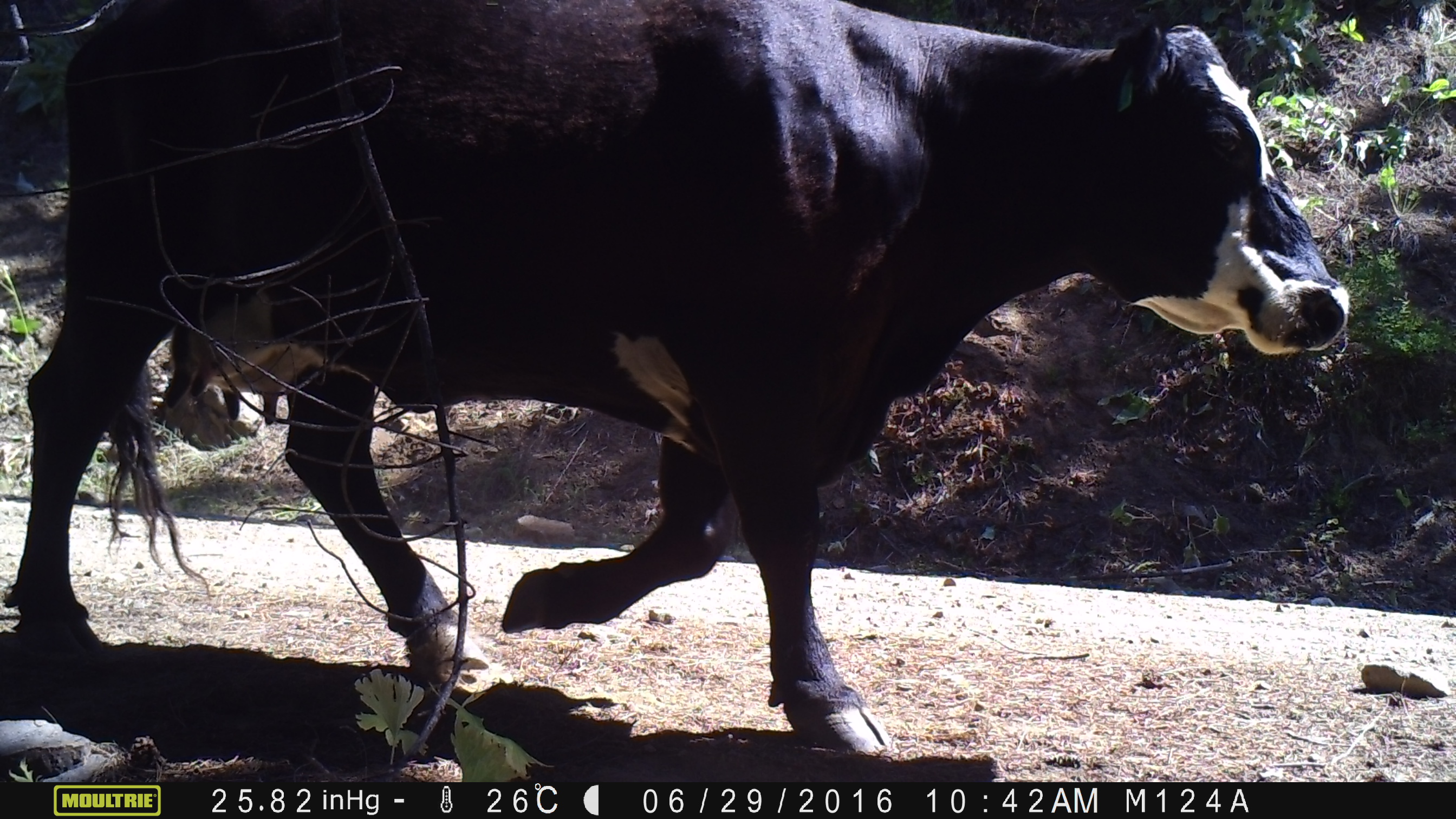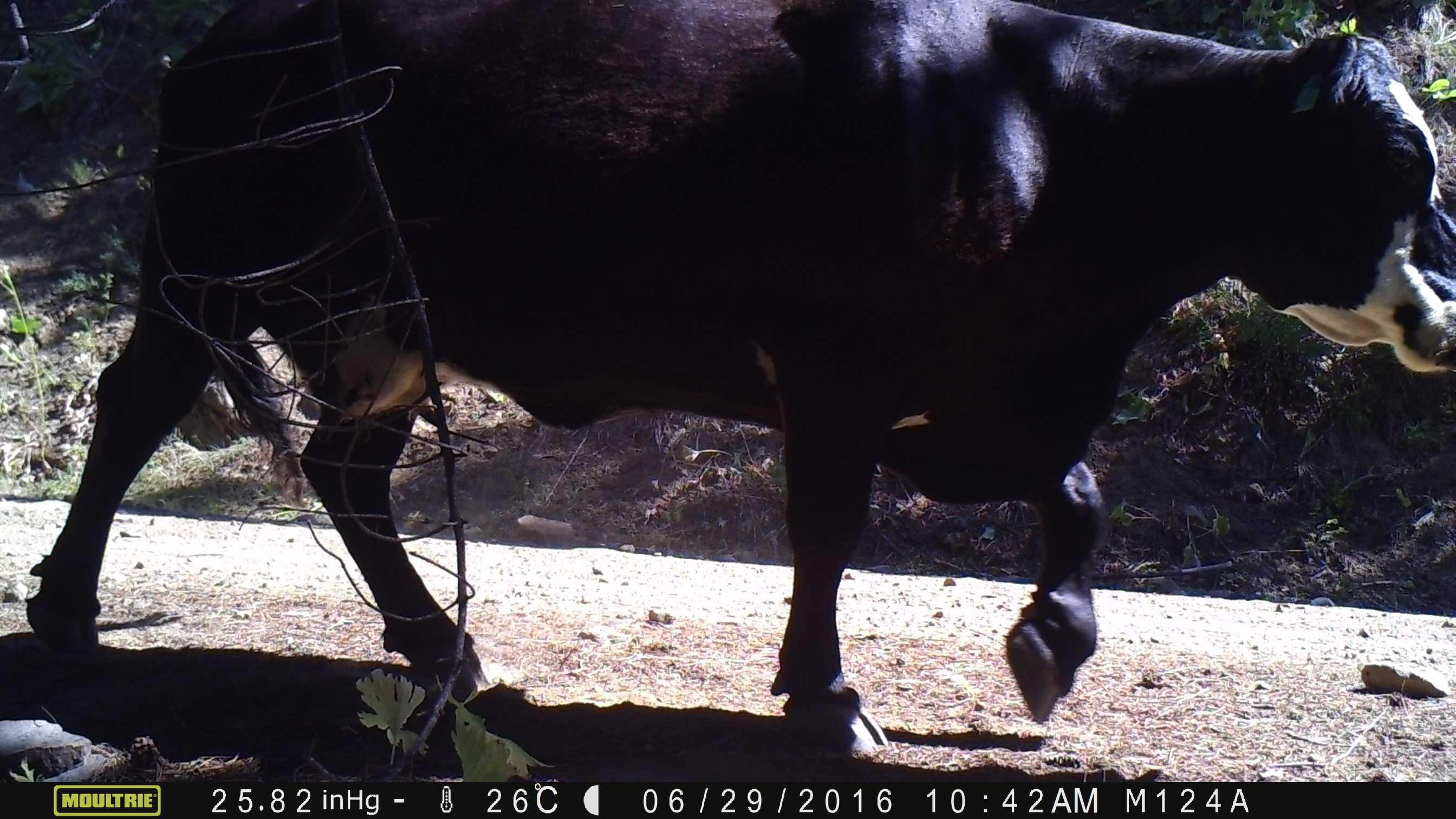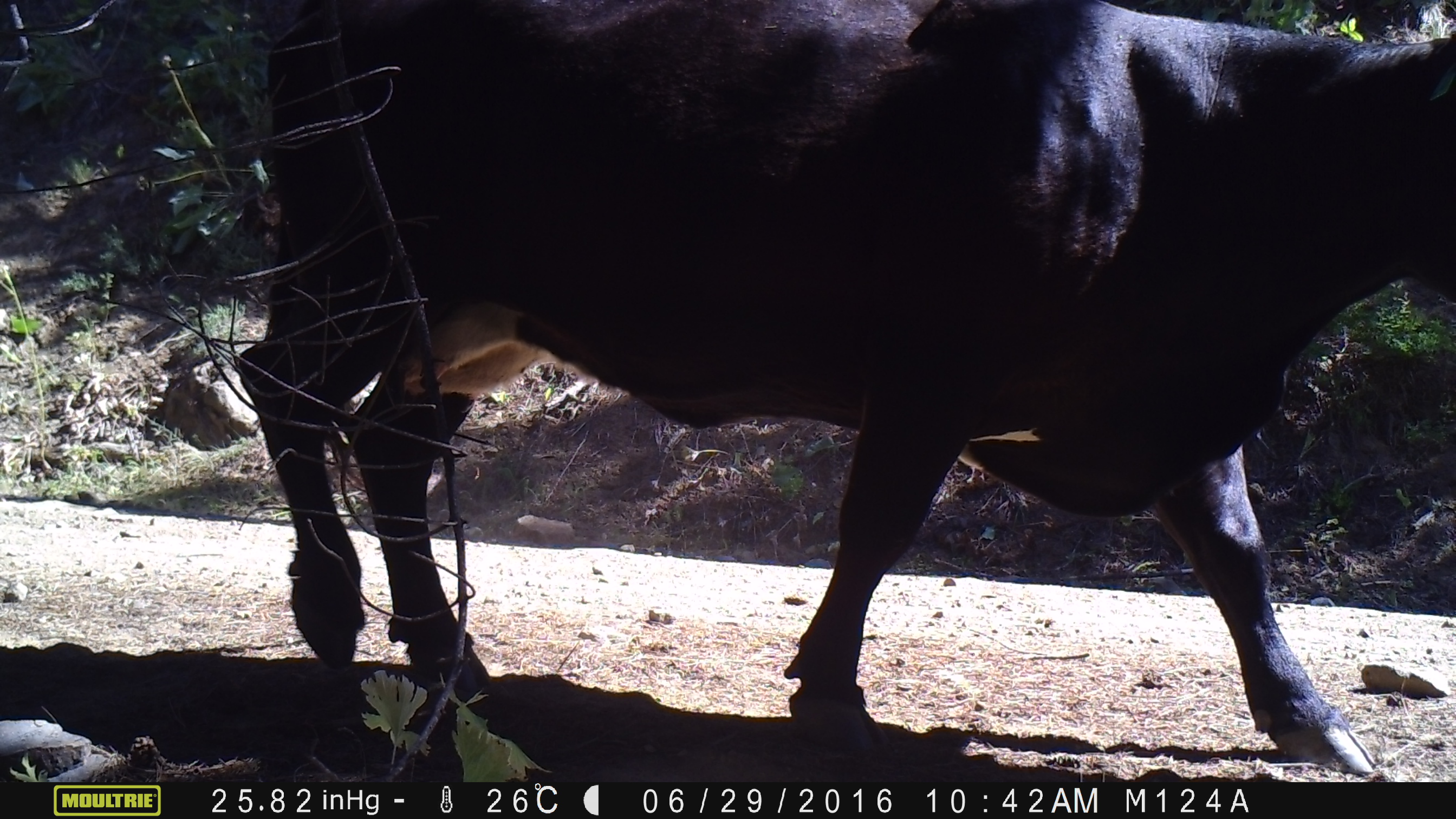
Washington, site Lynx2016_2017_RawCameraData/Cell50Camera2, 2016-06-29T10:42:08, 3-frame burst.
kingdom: Animalia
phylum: Chordata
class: Mammalia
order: Artiodactyla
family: Bovidae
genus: Bos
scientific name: Bos taurus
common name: domestic cattle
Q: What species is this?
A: Domestic cattle (Bos taurus).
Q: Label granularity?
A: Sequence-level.